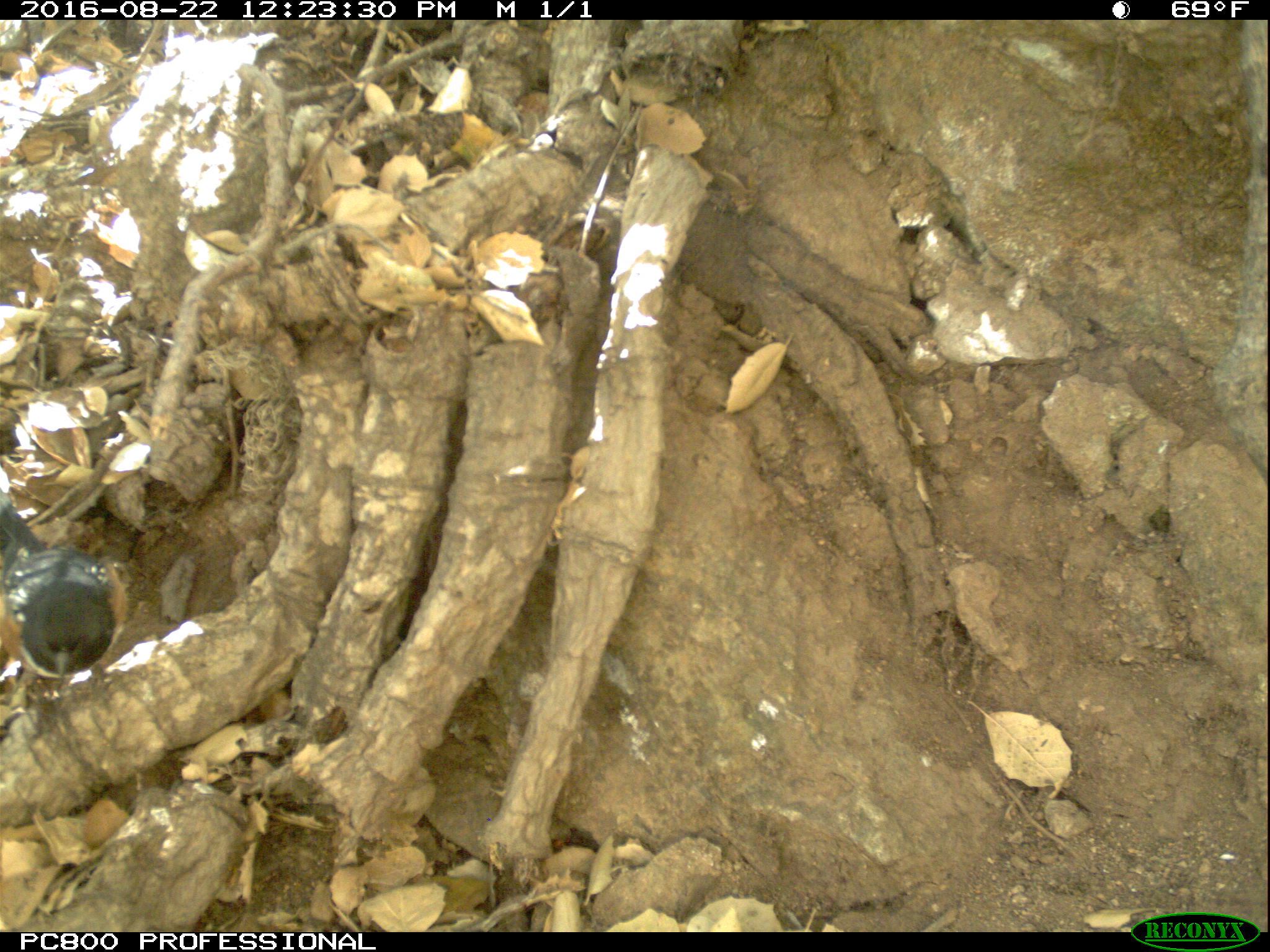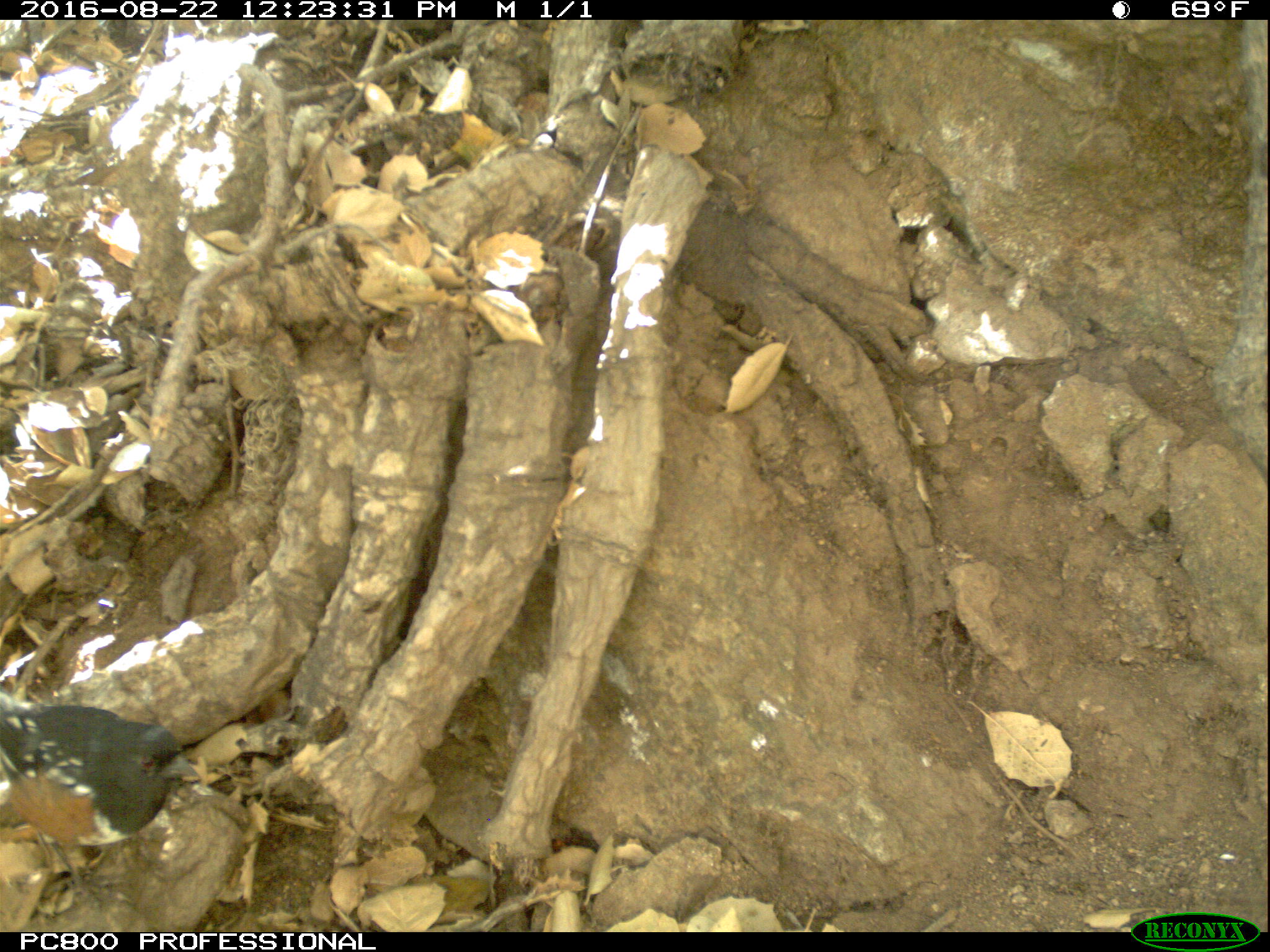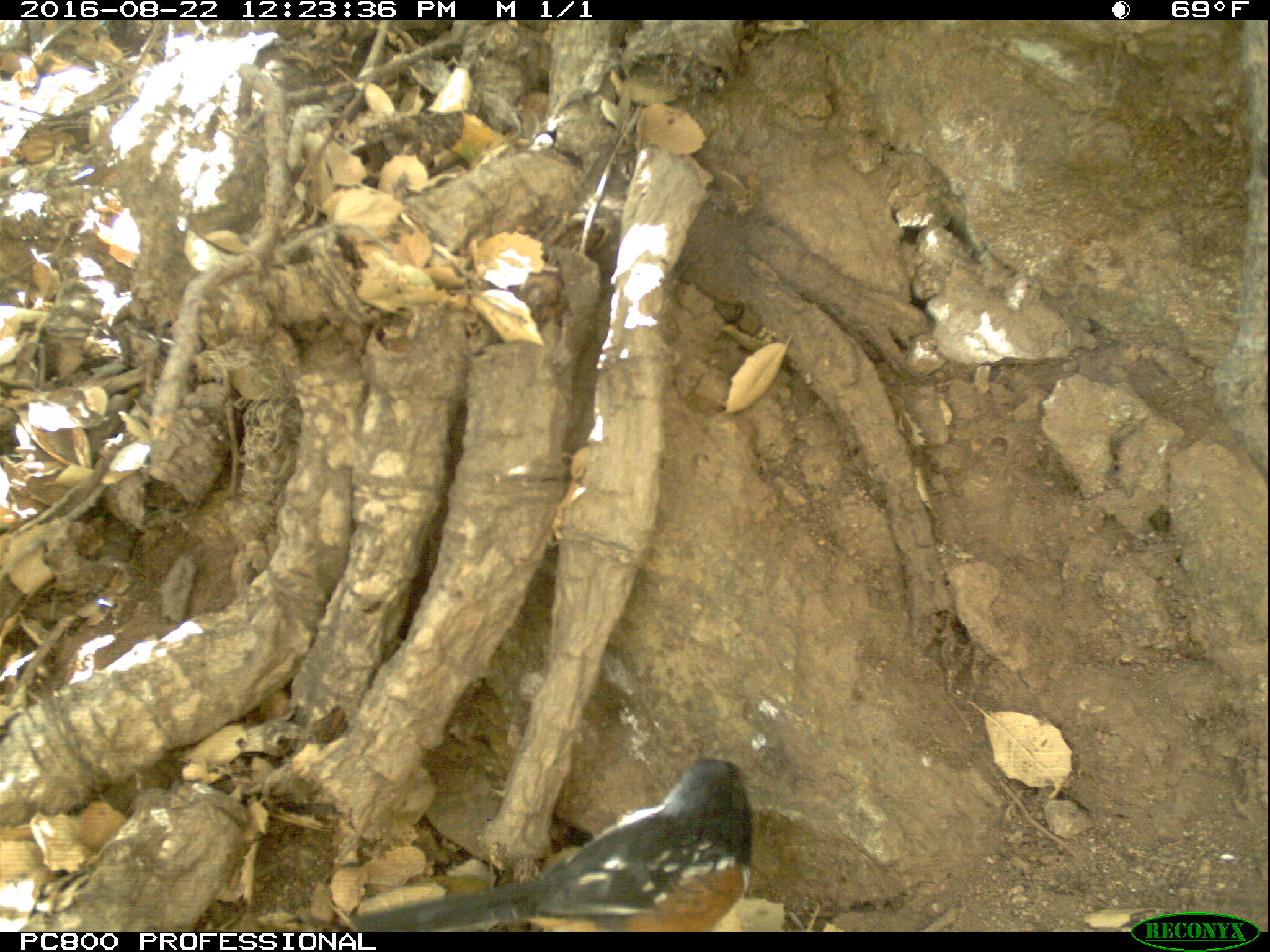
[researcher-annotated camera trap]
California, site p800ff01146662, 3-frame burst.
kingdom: Animalia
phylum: Chordata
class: Aves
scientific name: Aves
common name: bird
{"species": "bird (Aves)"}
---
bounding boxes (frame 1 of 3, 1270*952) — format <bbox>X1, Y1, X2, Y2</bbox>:
bird: <bbox>0, 492, 125, 731</bbox>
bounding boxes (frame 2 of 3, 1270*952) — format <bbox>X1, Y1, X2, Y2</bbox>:
bird: <bbox>0, 693, 201, 907</bbox>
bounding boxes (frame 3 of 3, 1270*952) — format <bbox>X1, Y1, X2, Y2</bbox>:
bird: <bbox>353, 758, 752, 932</bbox>